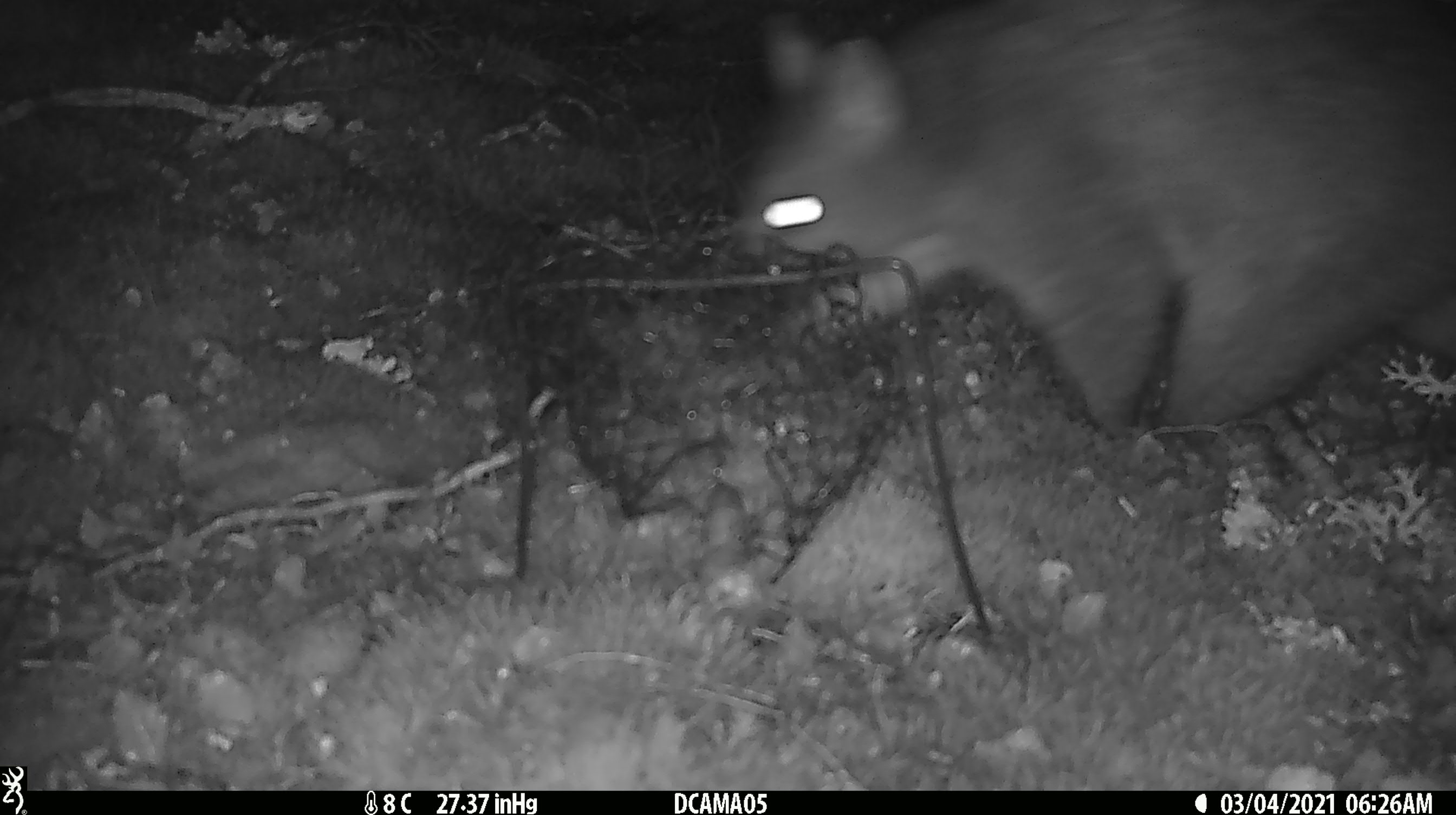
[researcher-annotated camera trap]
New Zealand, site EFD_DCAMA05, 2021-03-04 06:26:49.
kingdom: Animalia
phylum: Chordata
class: Mammalia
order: Diprotodontia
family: Phalangeridae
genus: Trichosurus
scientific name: Trichosurus vulpecula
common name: common brushtail possum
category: possum